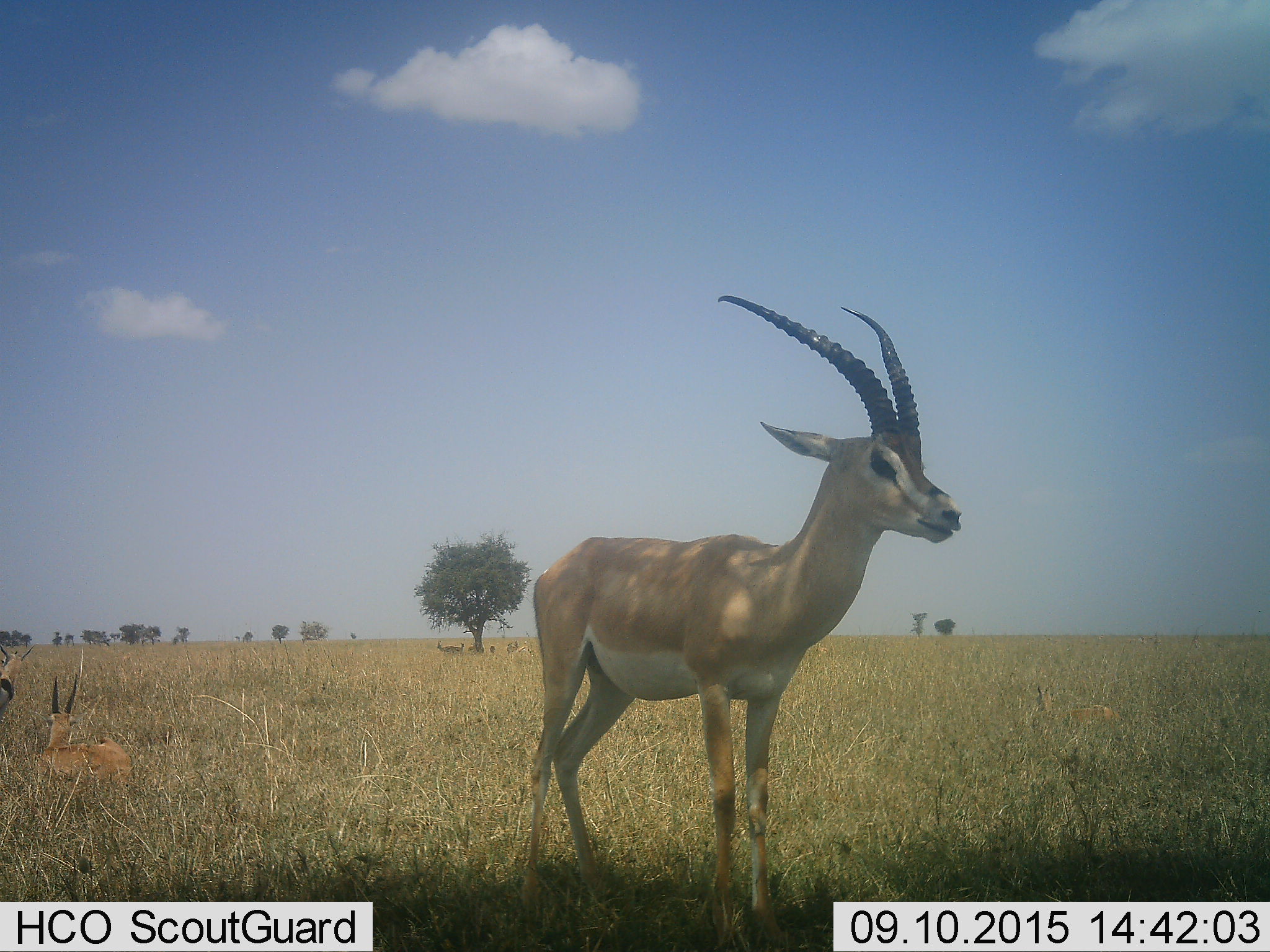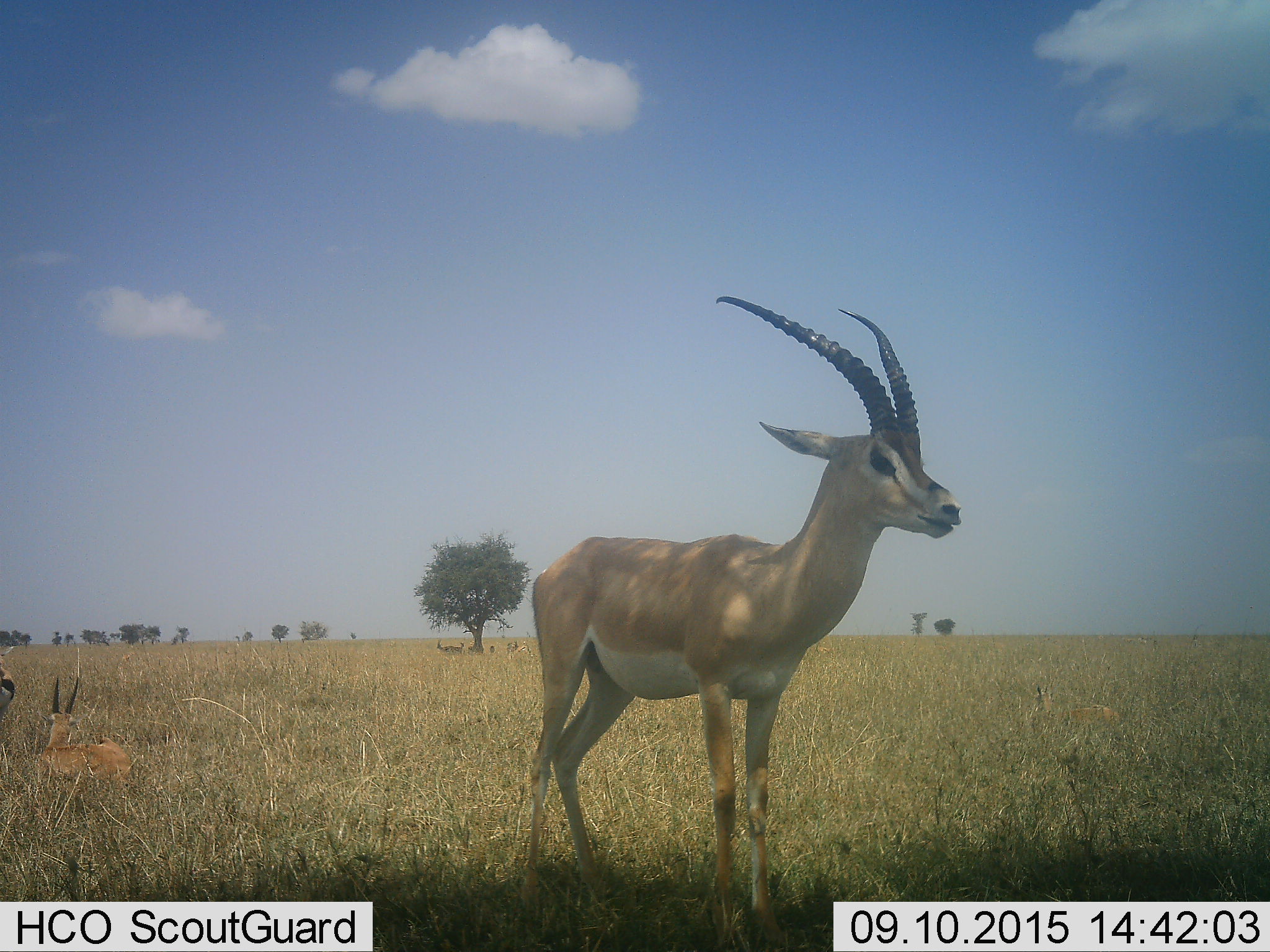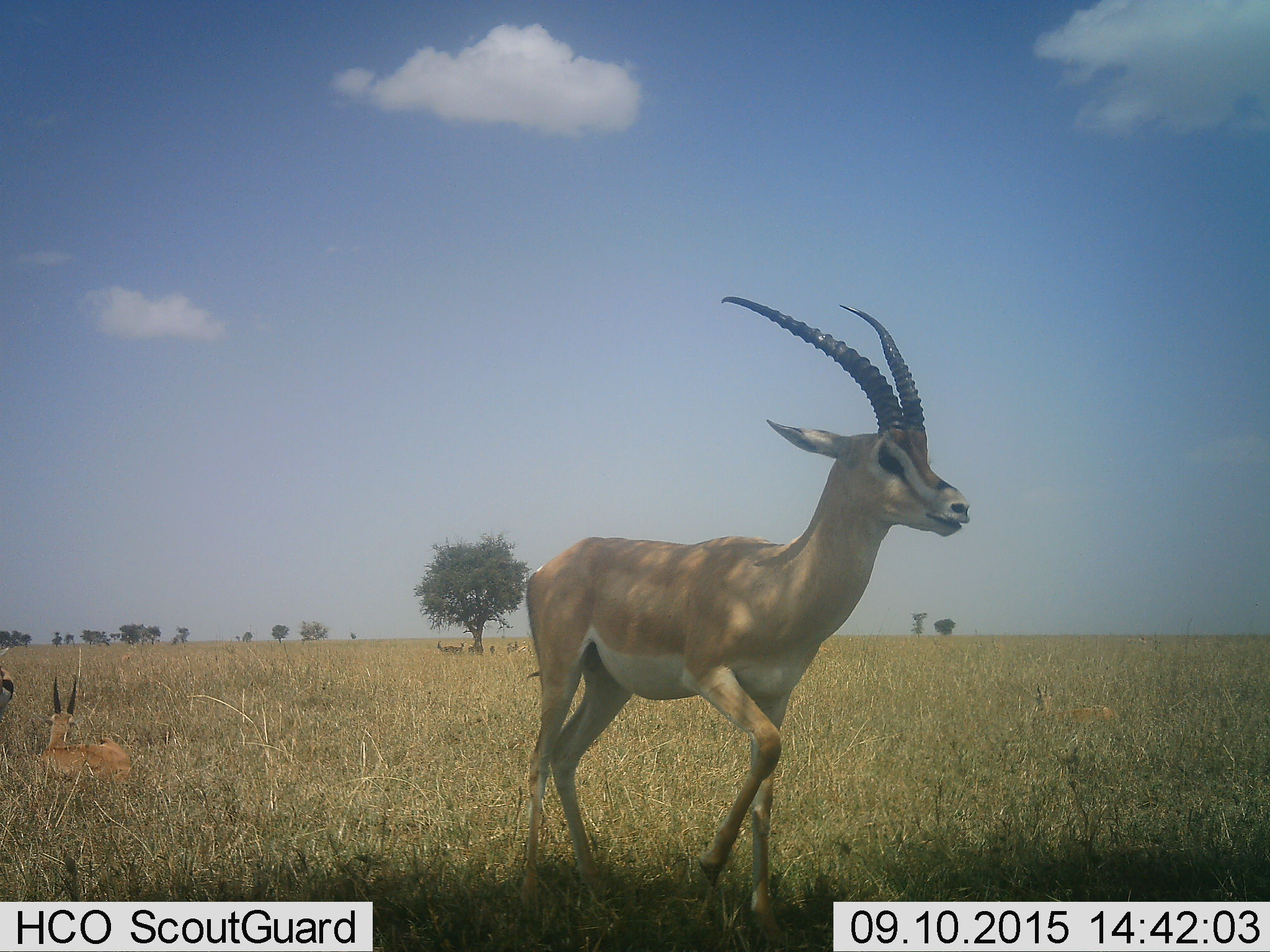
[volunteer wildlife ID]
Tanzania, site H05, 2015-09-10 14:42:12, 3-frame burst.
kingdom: Animalia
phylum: Chordata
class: Mammalia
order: Artiodactyla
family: Bovidae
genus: Nanger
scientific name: Nanger granti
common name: grant's gazelle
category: gazellegrants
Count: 3.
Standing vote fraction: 91%.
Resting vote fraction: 64%.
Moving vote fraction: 9%.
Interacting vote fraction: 0%.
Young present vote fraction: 0%.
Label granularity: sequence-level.